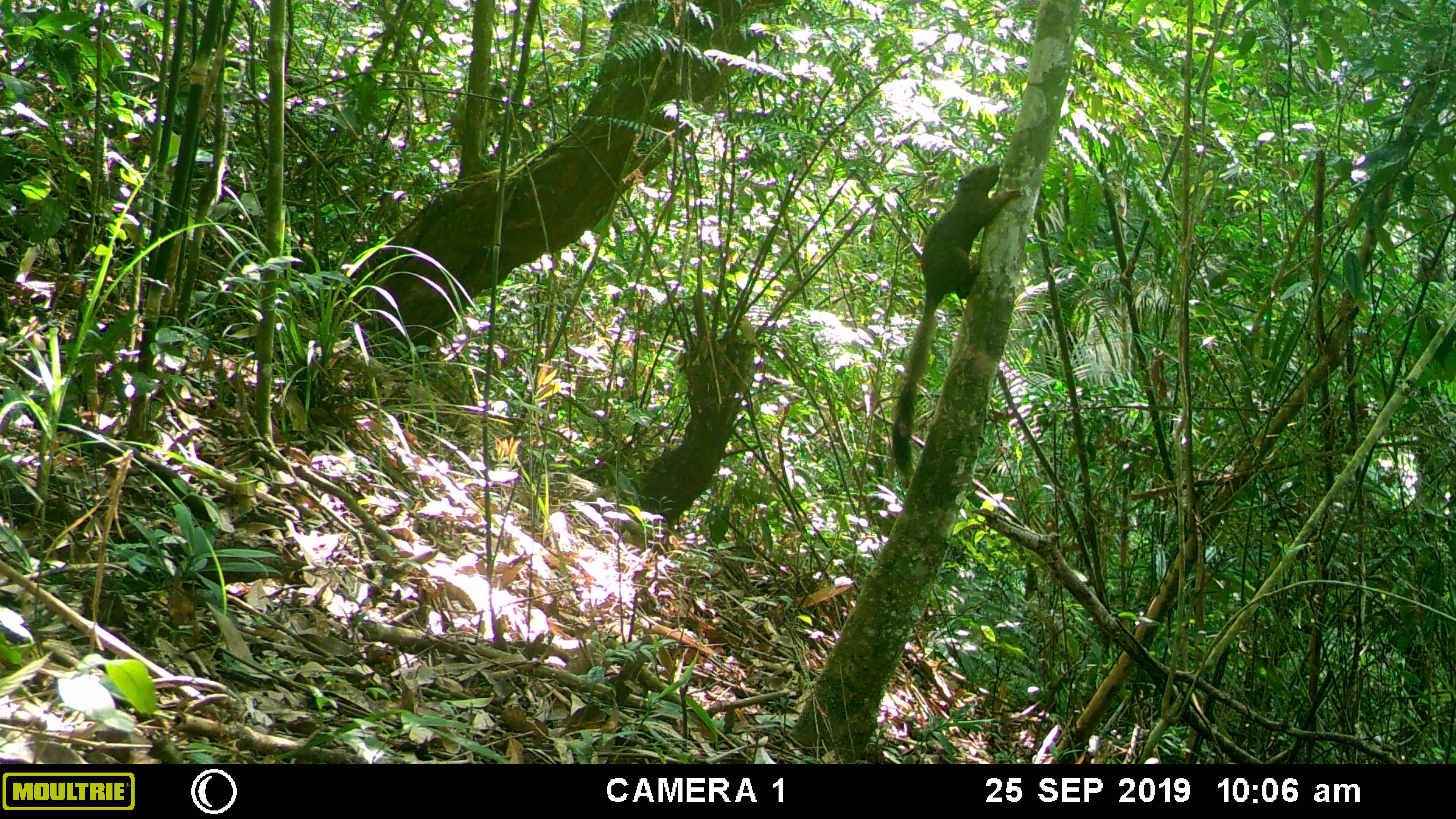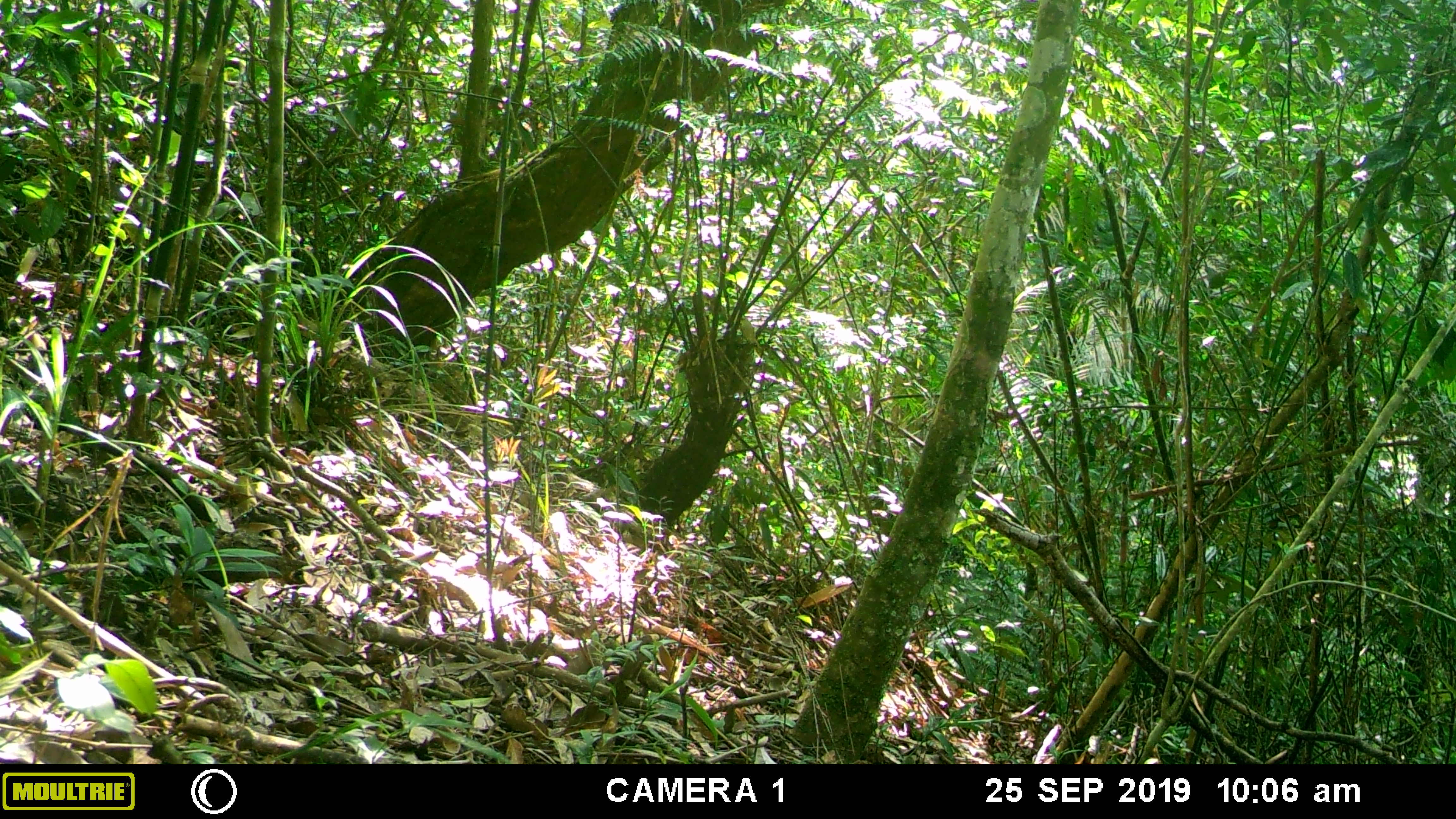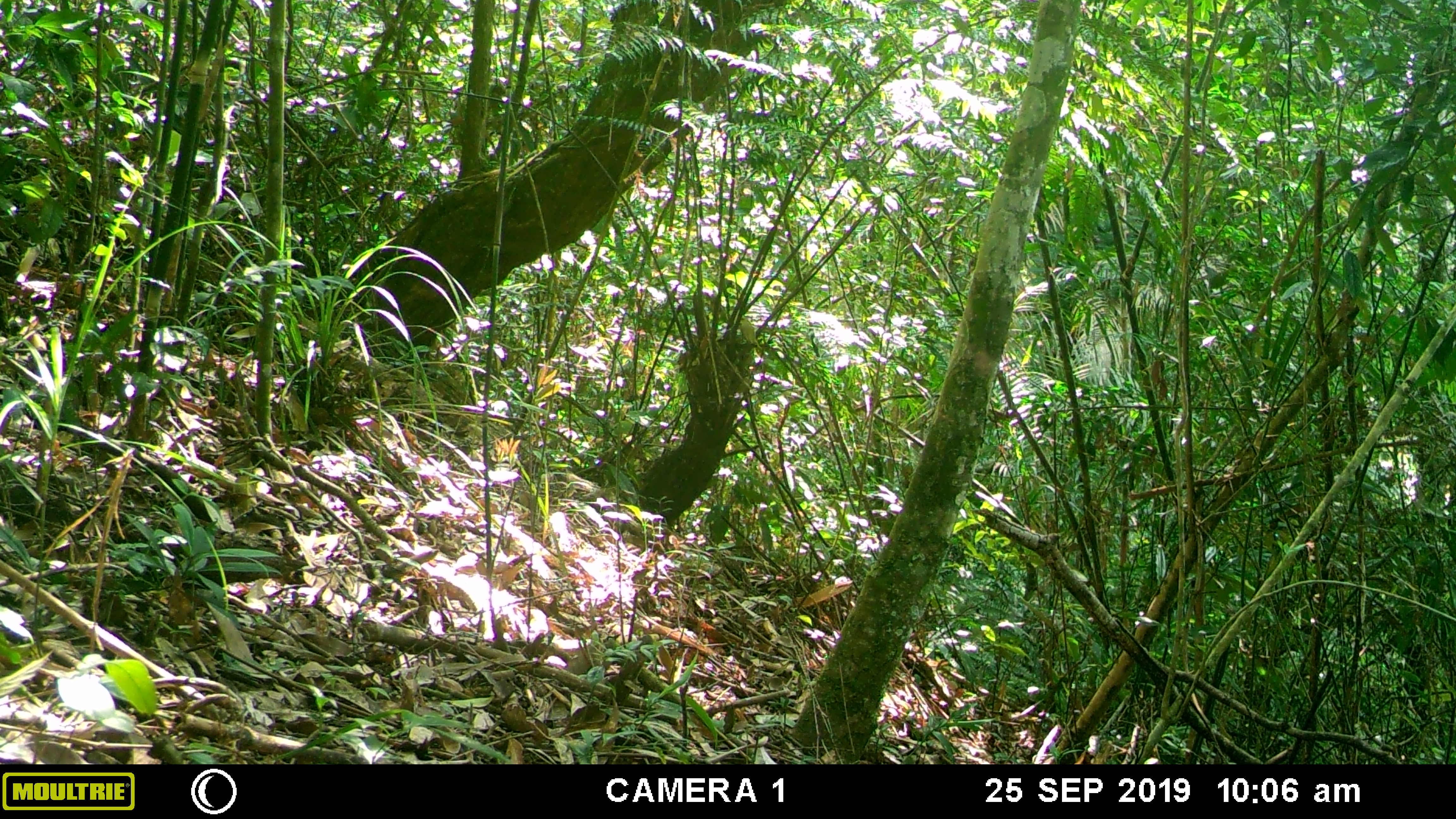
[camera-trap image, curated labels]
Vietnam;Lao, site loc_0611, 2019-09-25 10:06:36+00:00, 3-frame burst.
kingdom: Animalia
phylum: Chordata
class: Mammalia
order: Scandentia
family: Tupaiidae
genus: Tupaia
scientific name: Tupaia belangeri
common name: northern treeshrew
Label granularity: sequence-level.